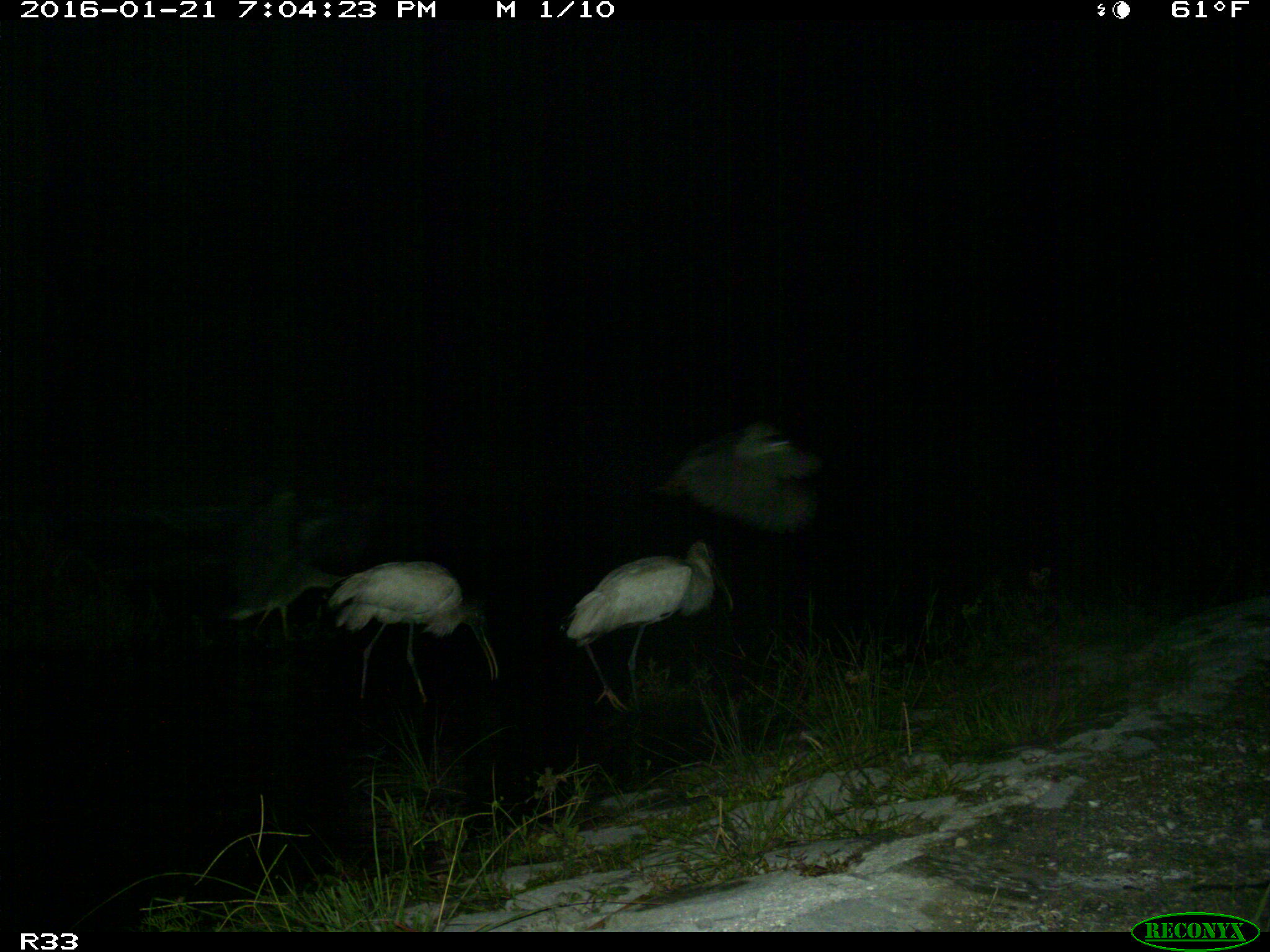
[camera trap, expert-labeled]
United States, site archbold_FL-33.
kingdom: Animalia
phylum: Chordata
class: Aves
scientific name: Aves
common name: birds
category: unidentified bird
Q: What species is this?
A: Unidentified bird (birds) (Aves).